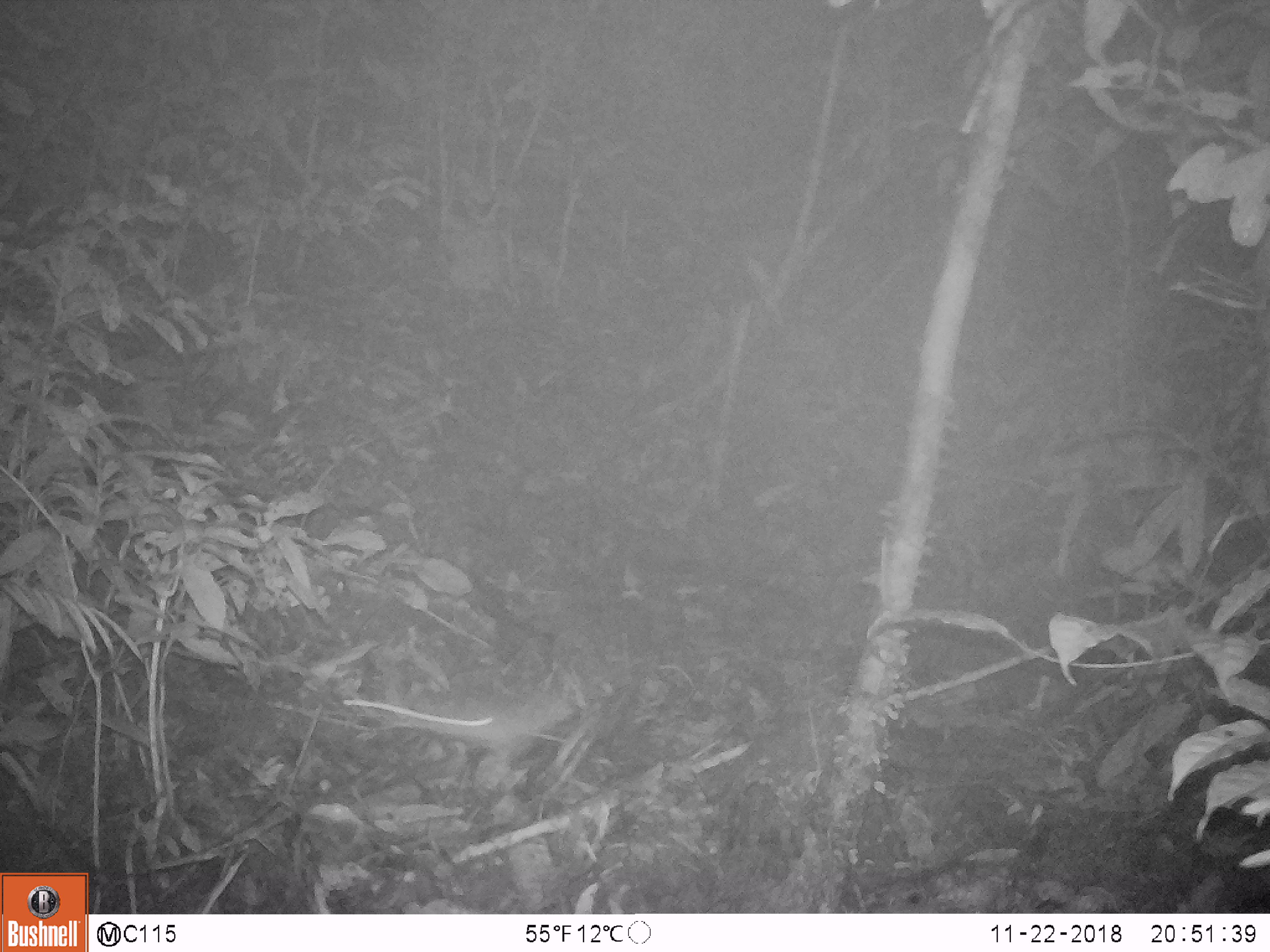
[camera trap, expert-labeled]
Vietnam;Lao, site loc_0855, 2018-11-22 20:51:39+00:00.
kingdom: Animalia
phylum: Chordata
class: Mammalia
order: Rodentia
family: Muridae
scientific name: Muridae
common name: old-world mice and rats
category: unidentified murid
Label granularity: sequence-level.